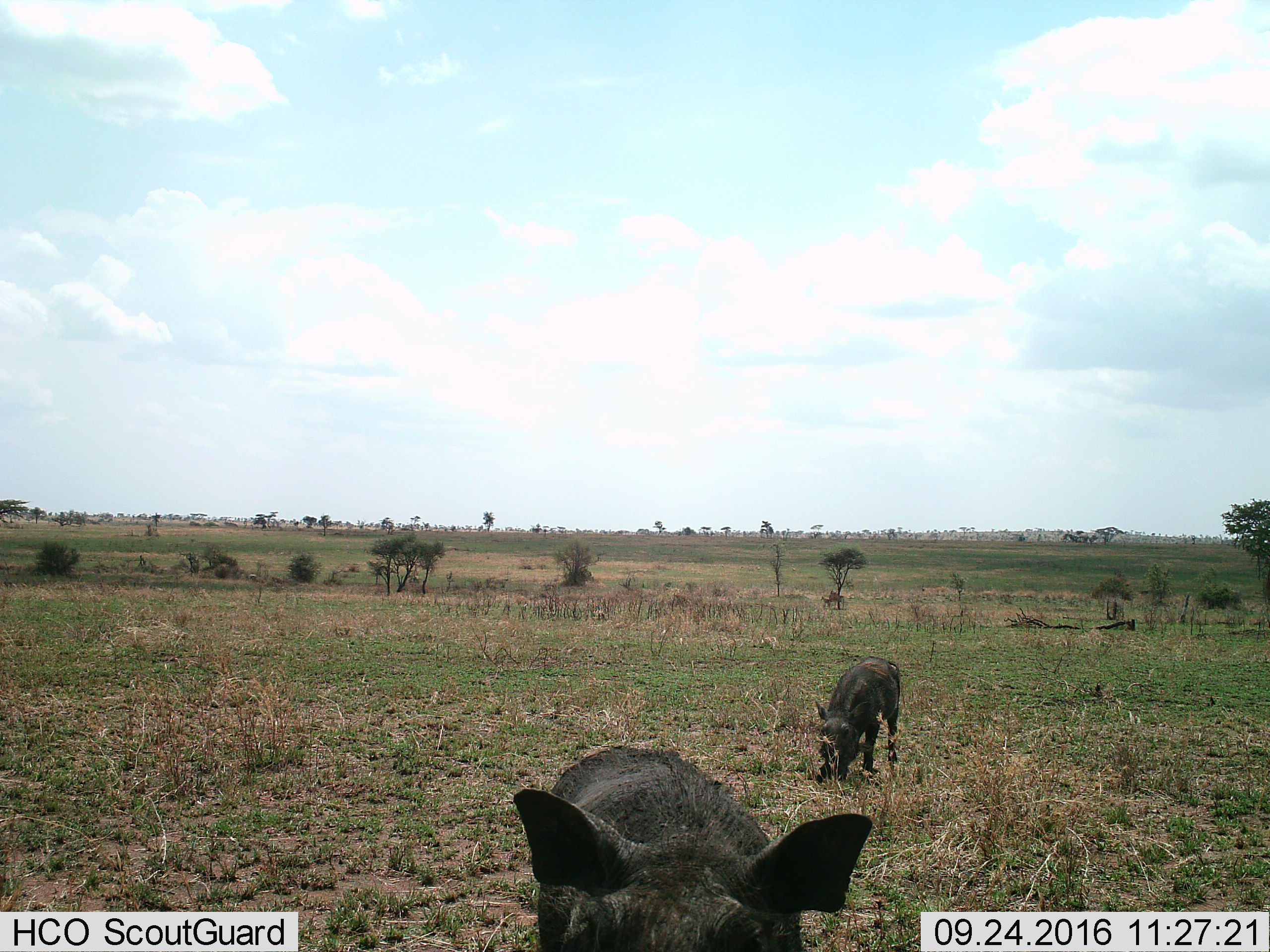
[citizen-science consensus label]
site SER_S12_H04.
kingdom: Animalia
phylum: Chordata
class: Mammalia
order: Artiodactyla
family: Suidae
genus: Phacochoerus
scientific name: Phacochoerus africanus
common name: warthog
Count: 2.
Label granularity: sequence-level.